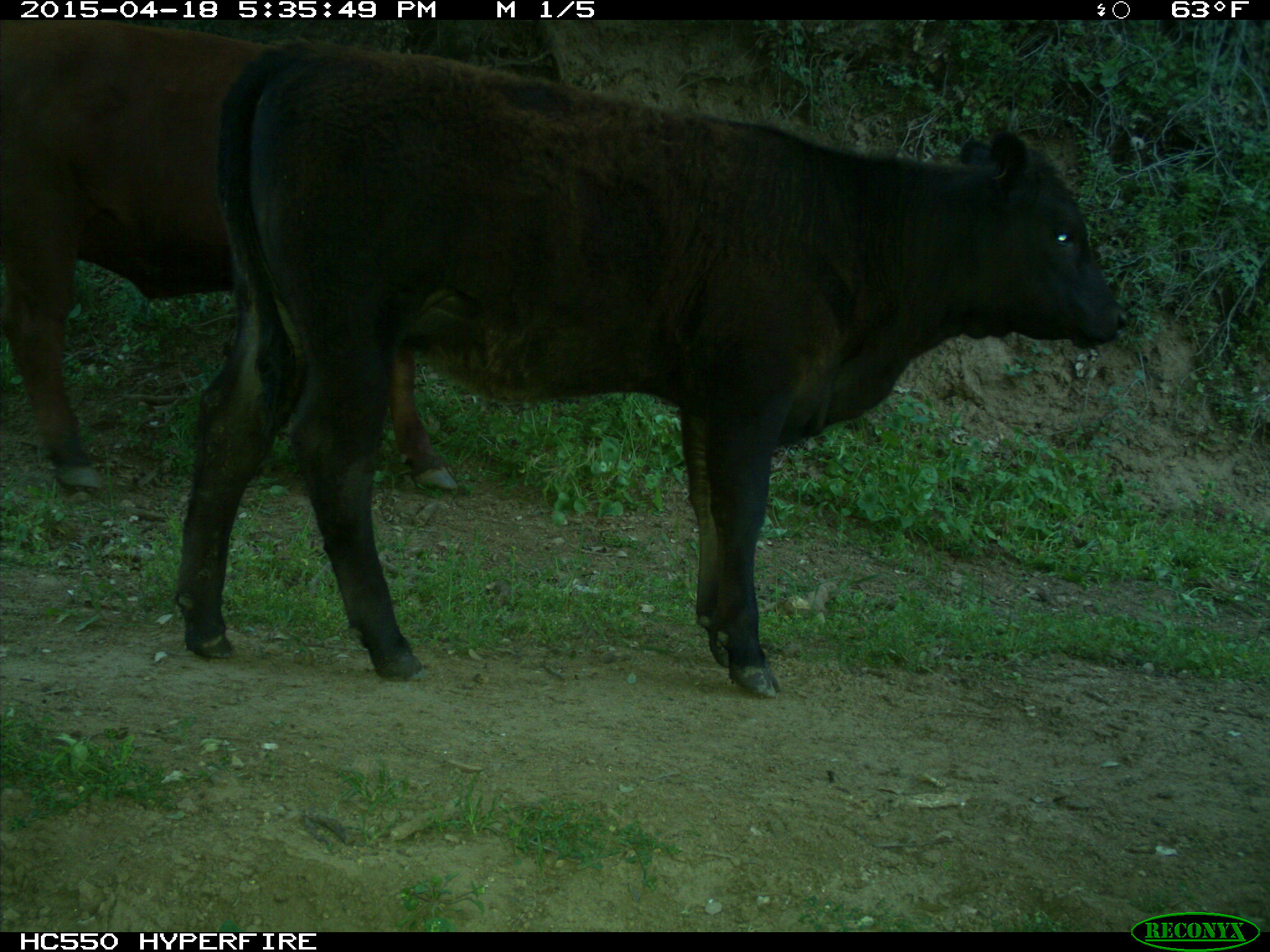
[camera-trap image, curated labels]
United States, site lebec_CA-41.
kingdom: Animalia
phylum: Chordata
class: Mammalia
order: Artiodactyla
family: Bovidae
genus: Bos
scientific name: Bos taurus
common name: domestic cow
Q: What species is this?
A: Bos taurus (domestic cow).